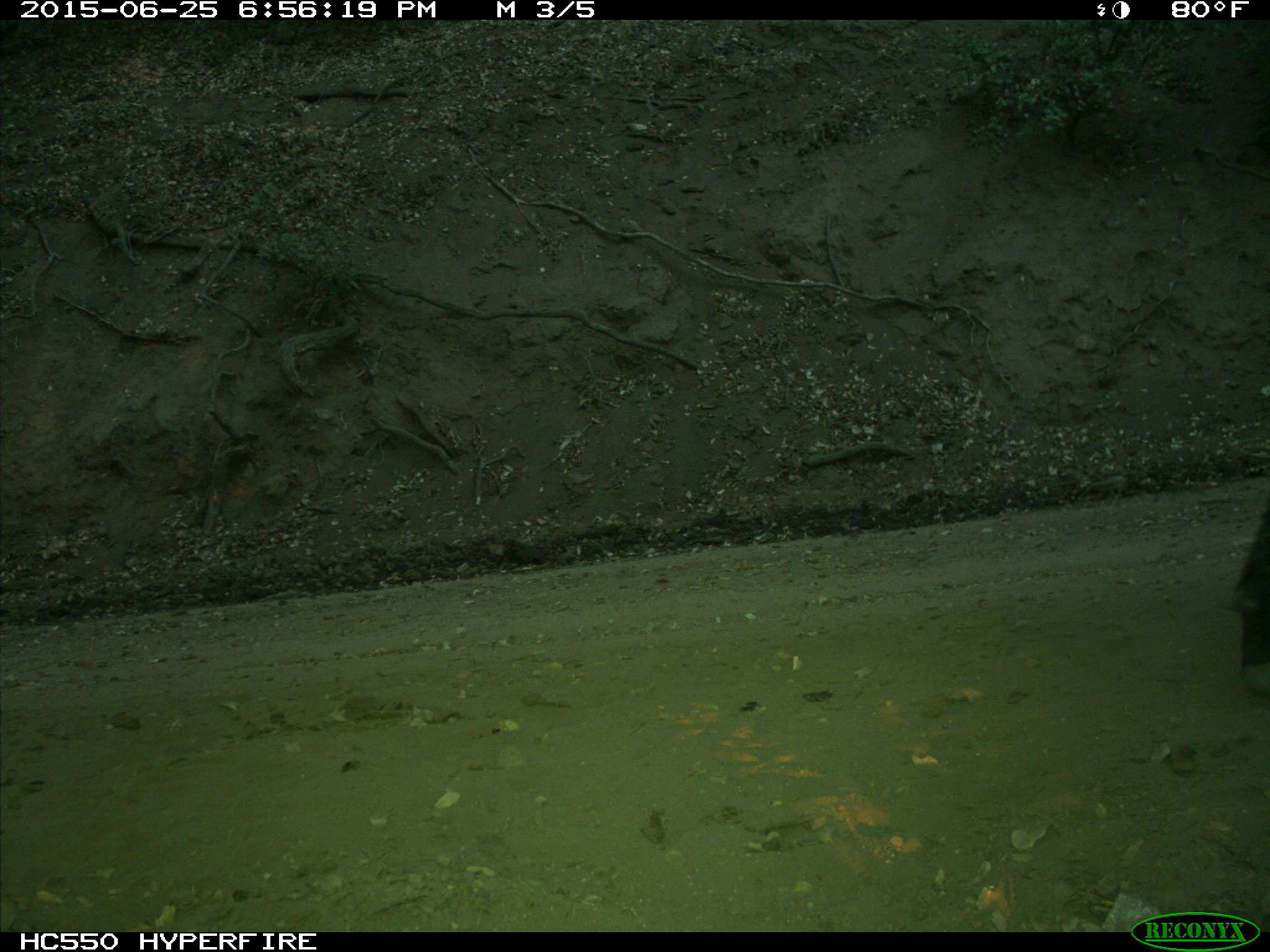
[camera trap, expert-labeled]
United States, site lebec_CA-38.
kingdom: Animalia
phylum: Chordata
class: Mammalia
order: Artiodactyla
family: Bovidae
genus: Bos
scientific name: Bos taurus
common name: domestic cow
Bos taurus (domestic cow).